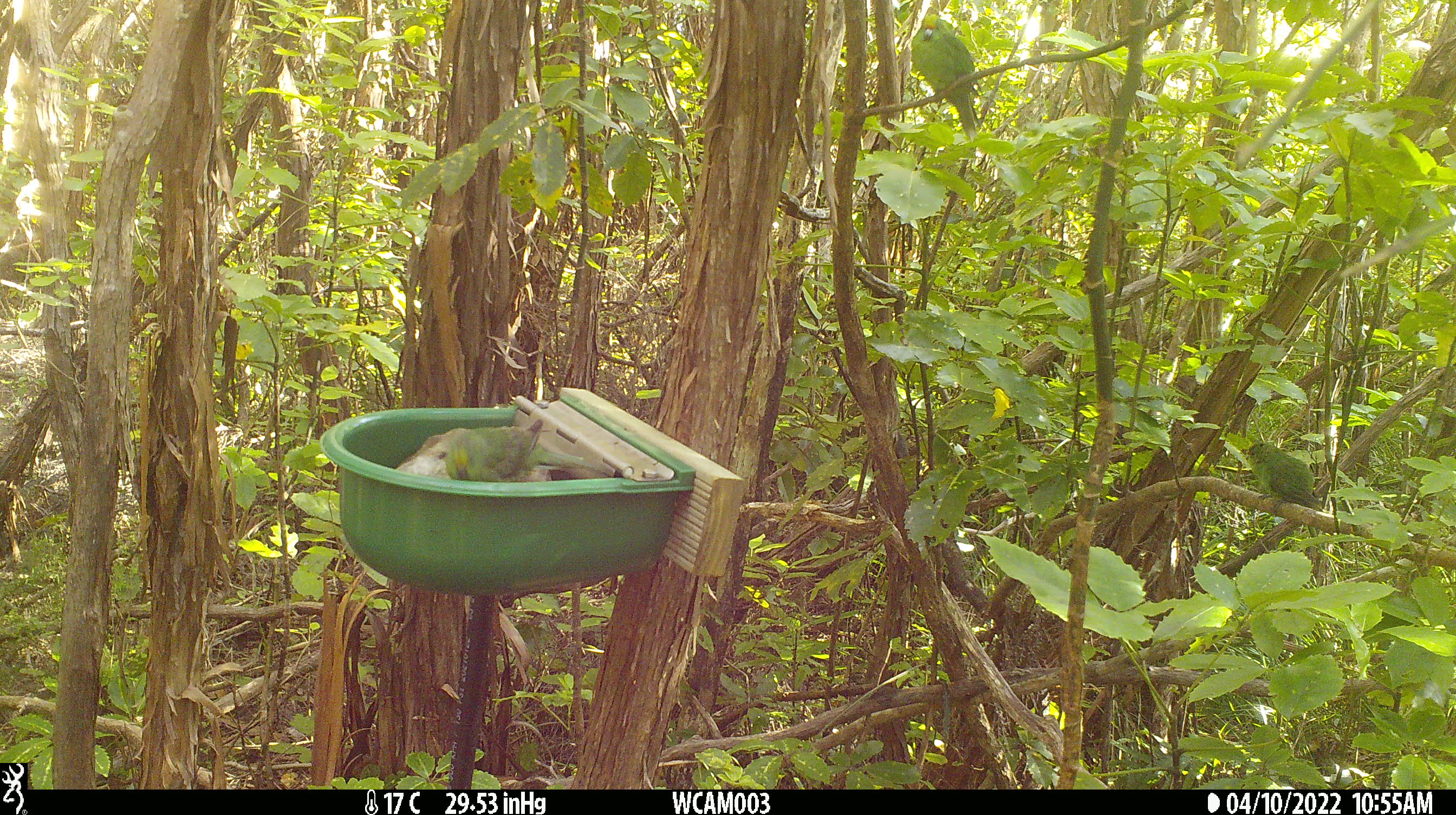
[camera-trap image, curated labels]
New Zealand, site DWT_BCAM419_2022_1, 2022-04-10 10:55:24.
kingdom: Animalia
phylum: Chordata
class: Aves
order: Psittaciformes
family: Psittaculidae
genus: Cyanoramphus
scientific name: Cyanoramphus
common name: parakeet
Parakeet (Cyanoramphus).